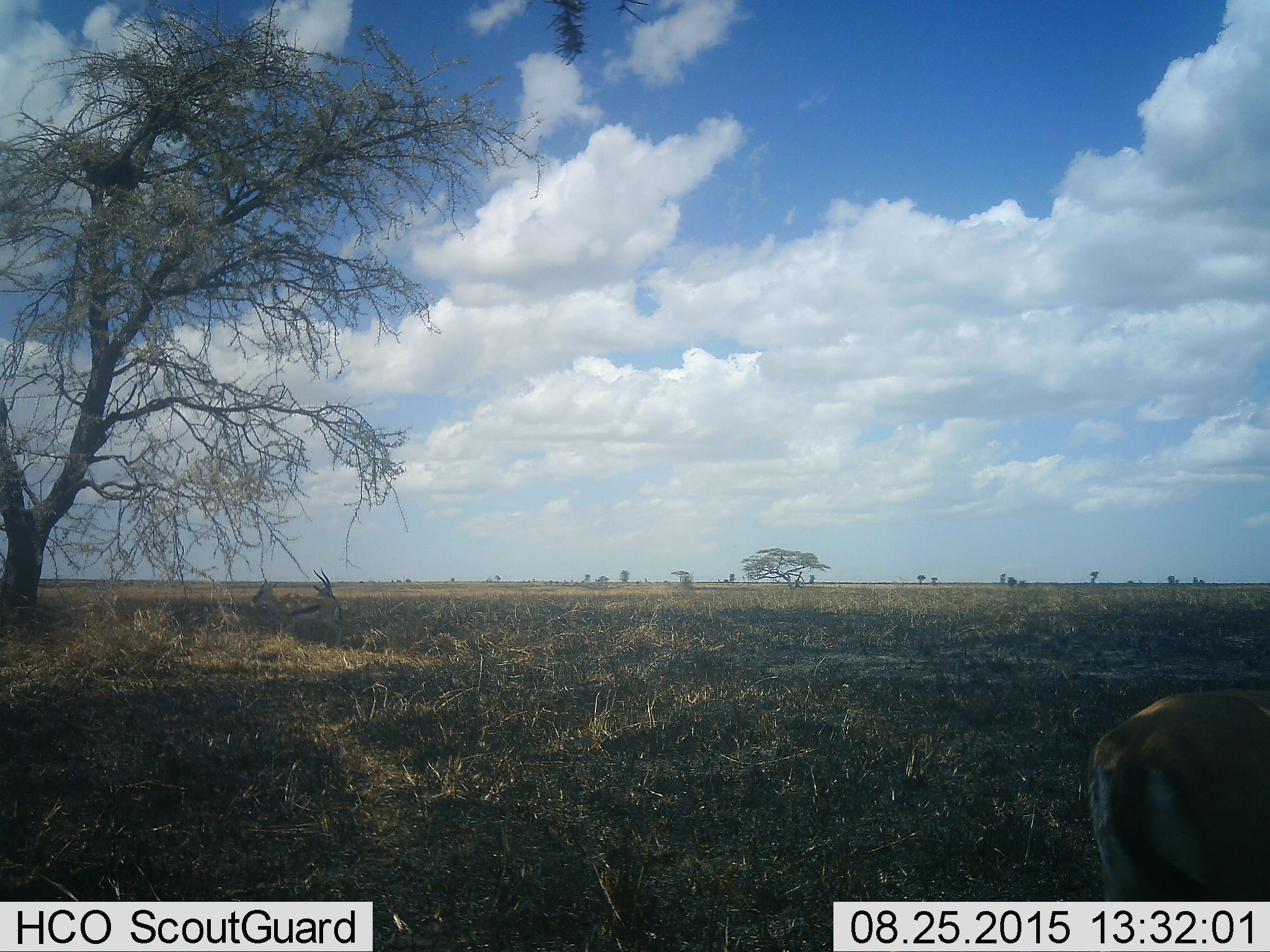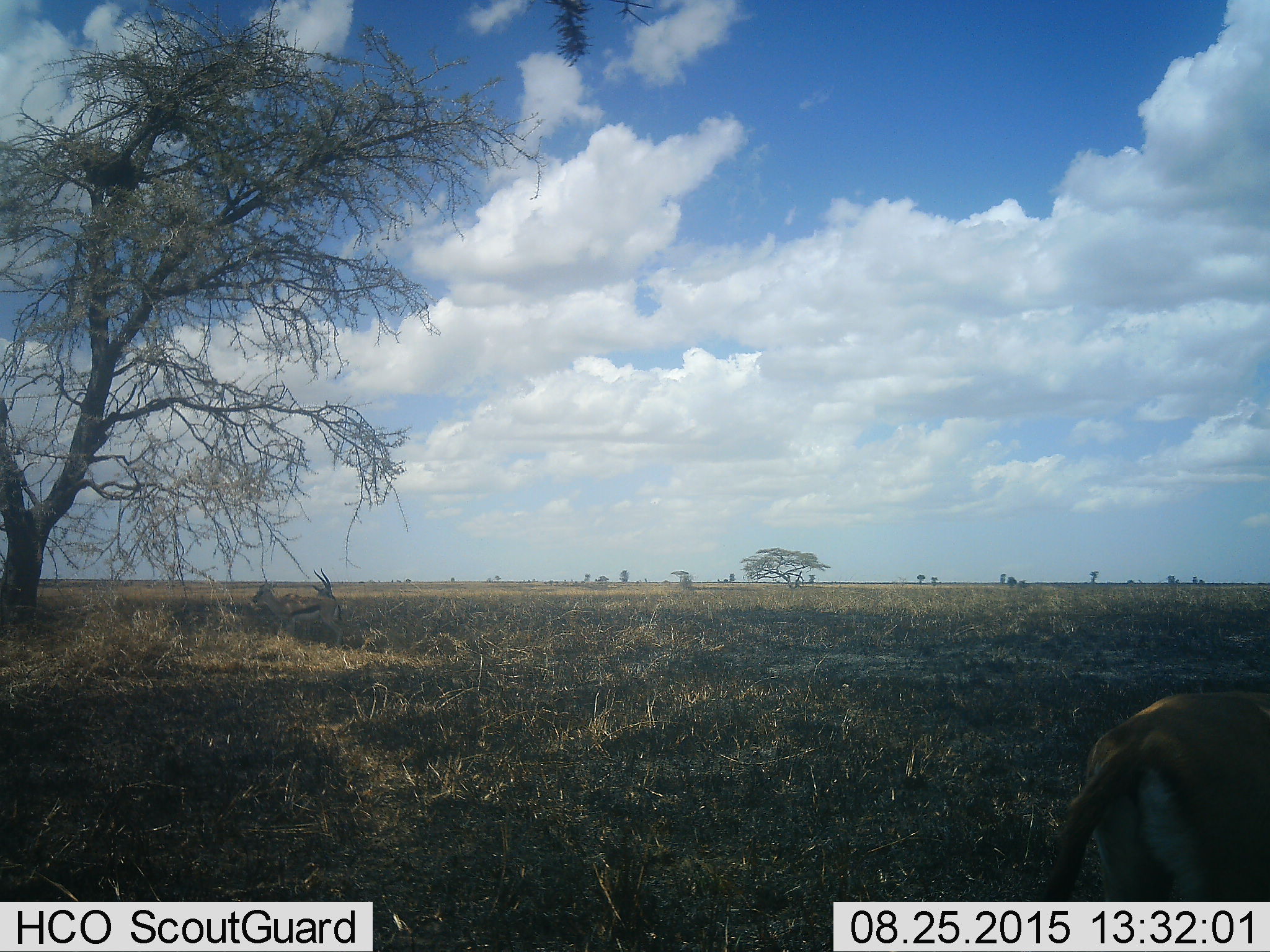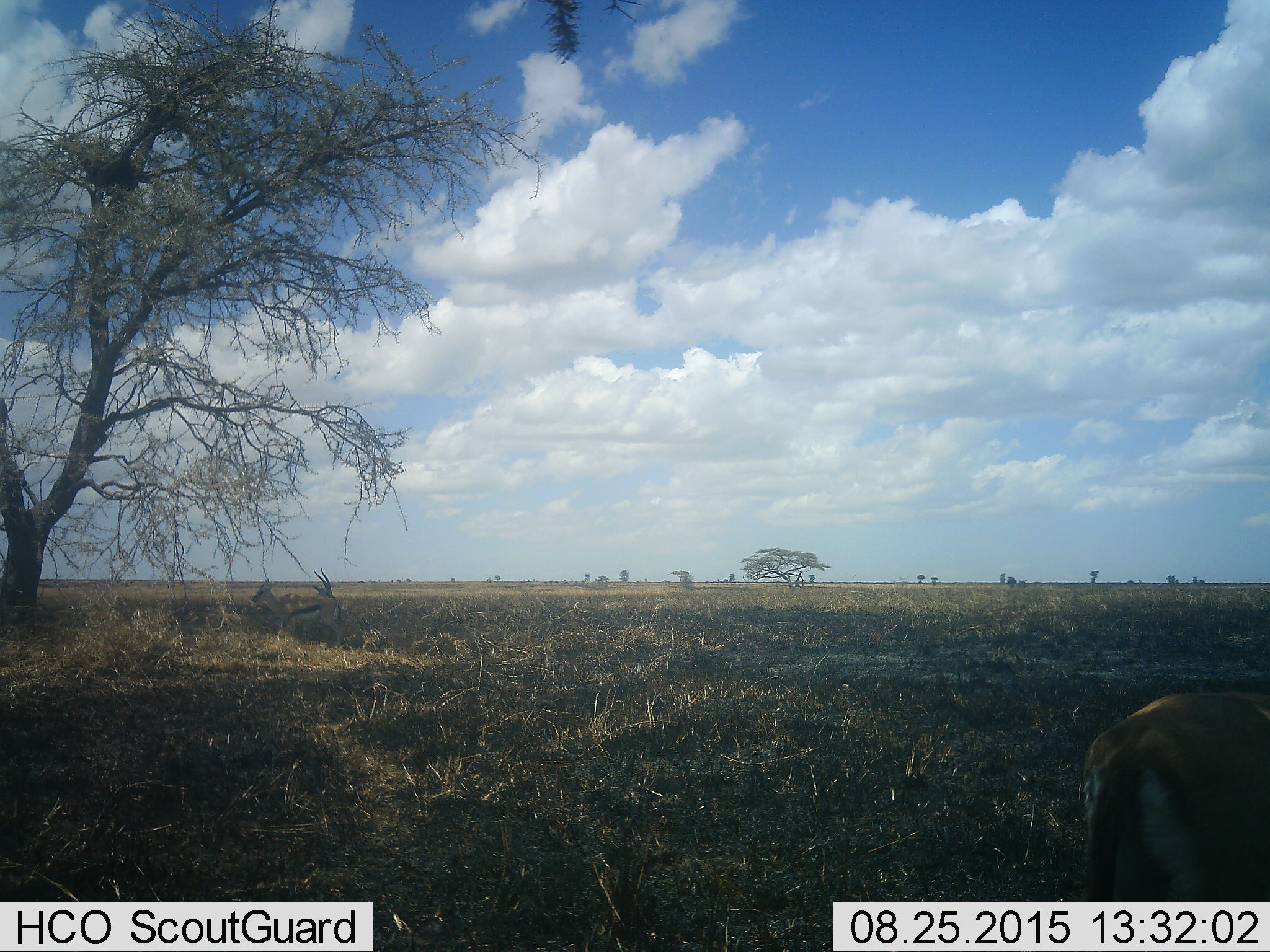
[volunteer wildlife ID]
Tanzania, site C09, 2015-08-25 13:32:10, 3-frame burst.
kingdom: Animalia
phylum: Chordata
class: Mammalia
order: Artiodactyla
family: Bovidae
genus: Eudorcas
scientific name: Eudorcas thomsonii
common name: thomson's gazelle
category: gazellethomsons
Gazellethomsons (thomson's gazelle) (Eudorcas thomsonii), count 3. Behavior (volunteer vote fractions): standing 91%, resting 36%, moving 9%, interacting 9%. Young present (vote fraction): 0%. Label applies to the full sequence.